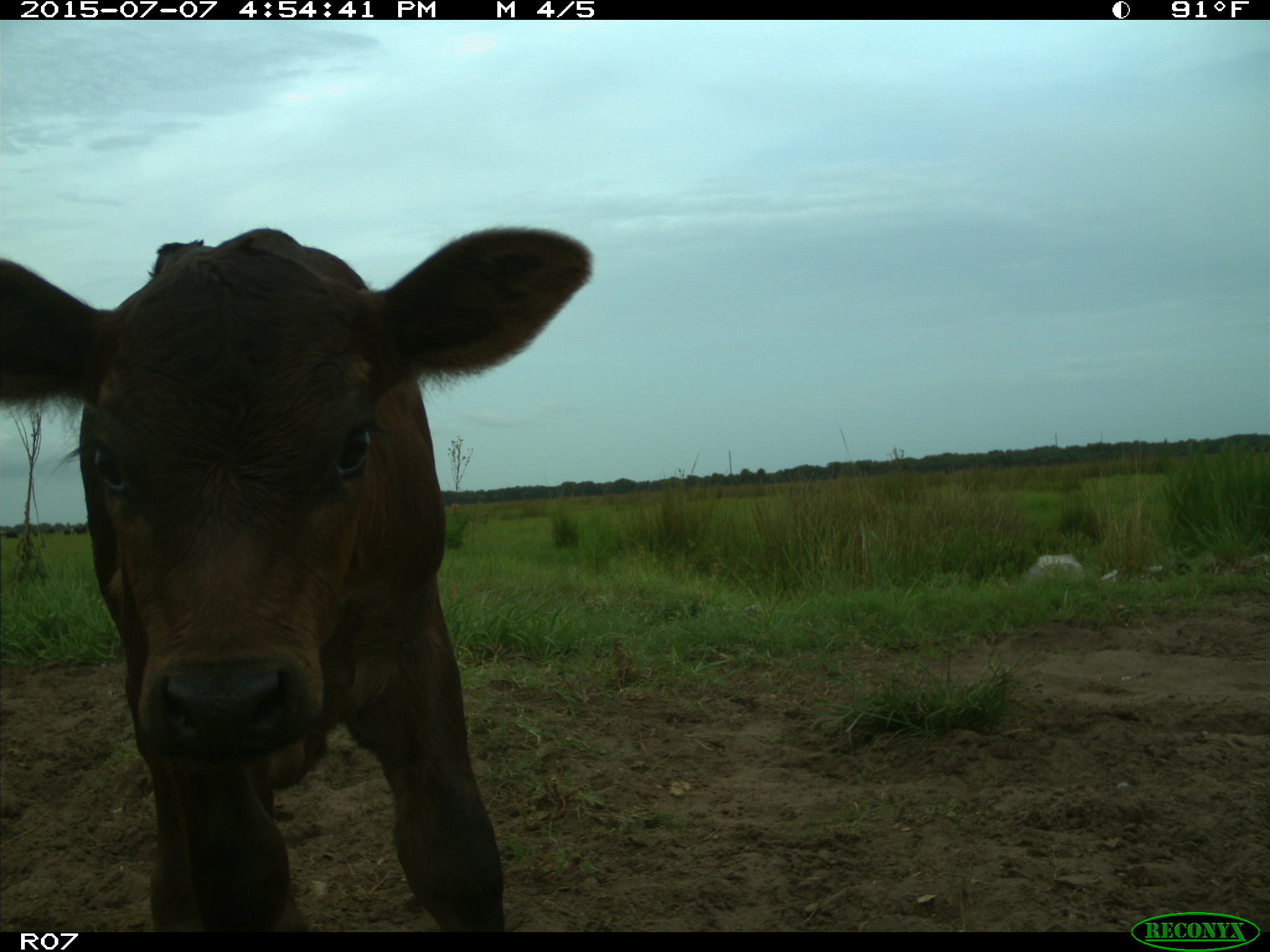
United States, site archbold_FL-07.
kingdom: Animalia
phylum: Chordata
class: Mammalia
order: Artiodactyla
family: Bovidae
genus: Bos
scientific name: Bos taurus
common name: domestic cow